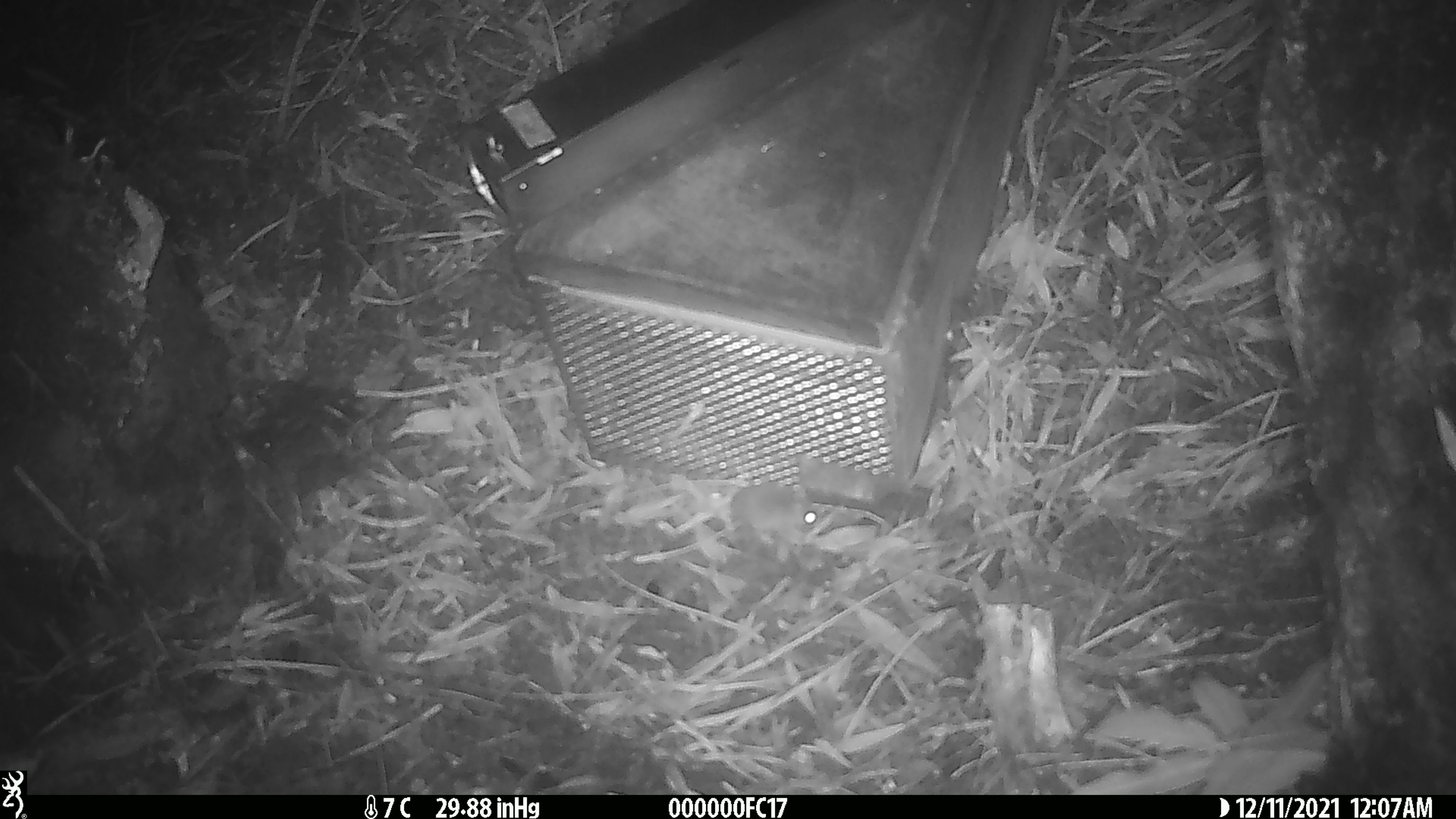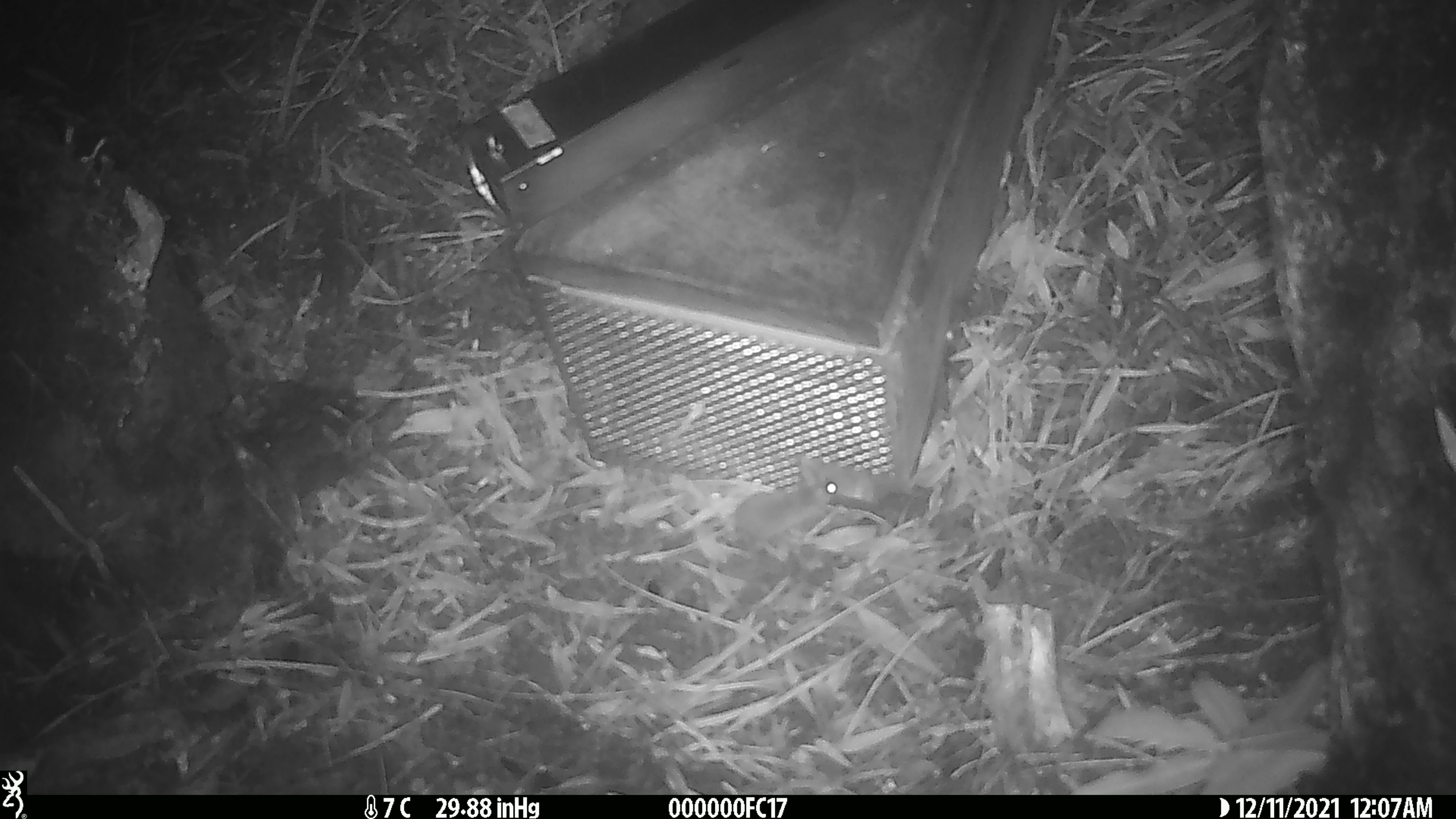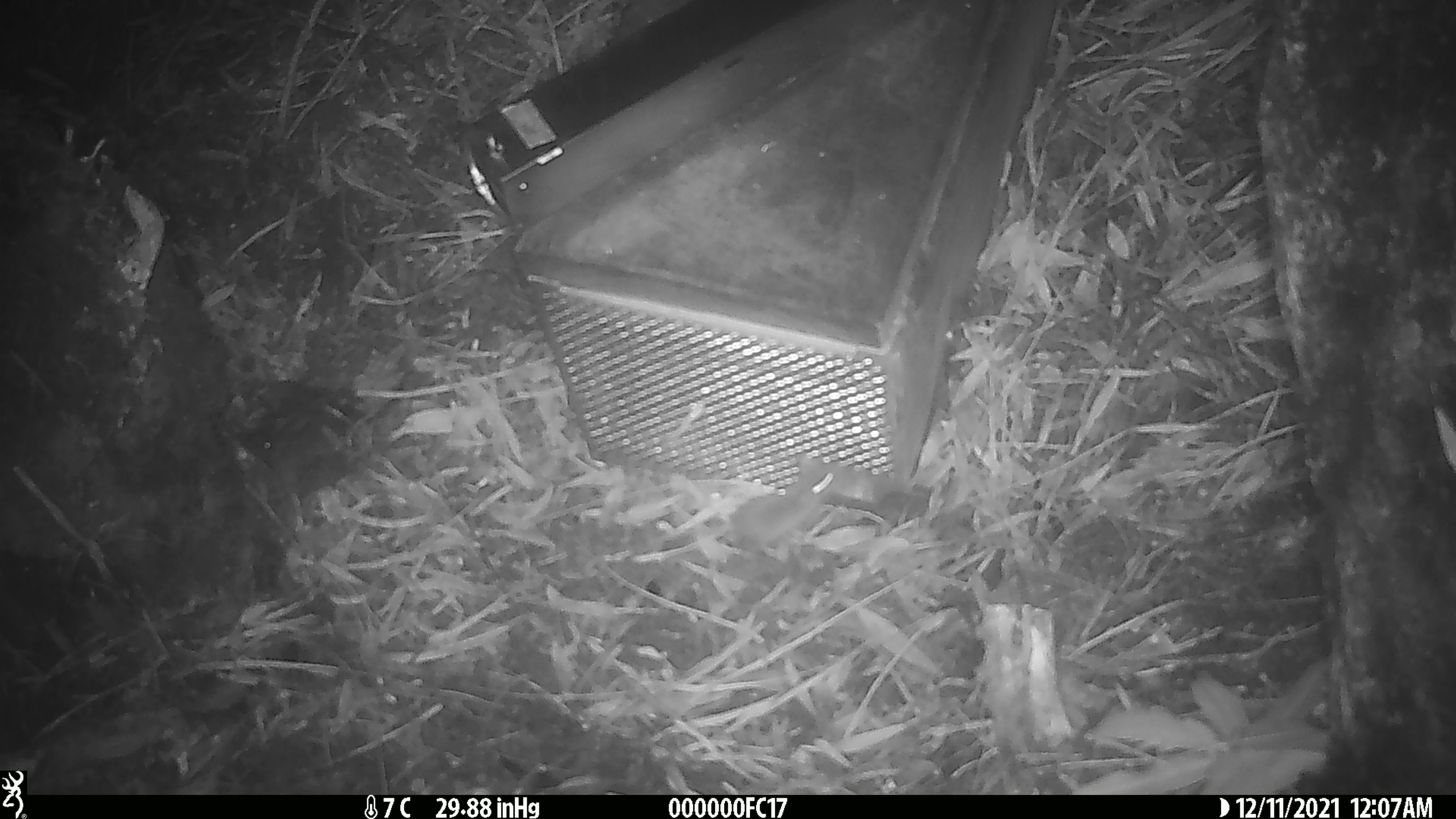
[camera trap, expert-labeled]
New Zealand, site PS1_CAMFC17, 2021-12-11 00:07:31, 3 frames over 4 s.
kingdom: Animalia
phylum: Chordata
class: Mammalia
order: Rodentia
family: Muridae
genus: Mus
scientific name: Mus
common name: mouse